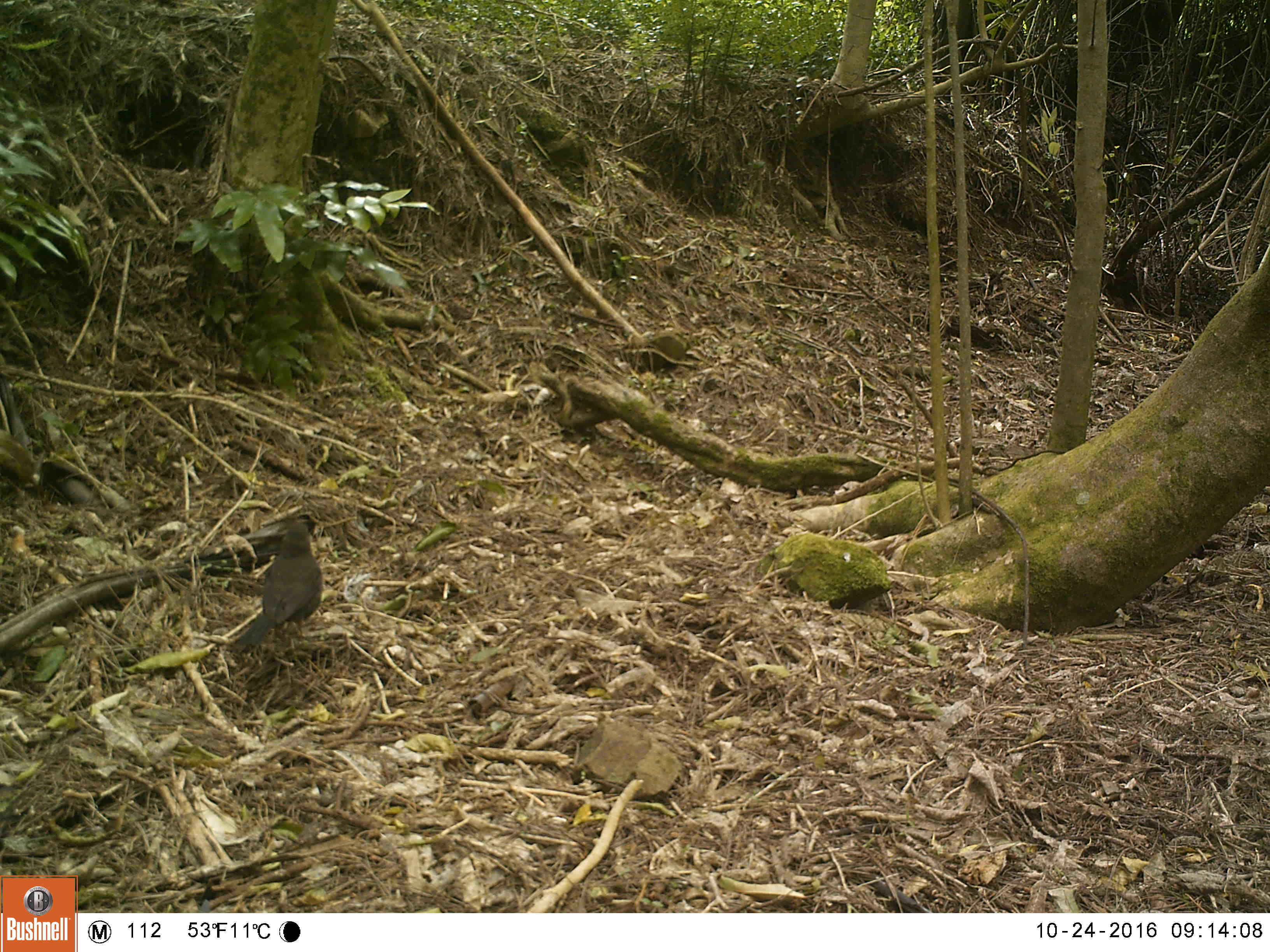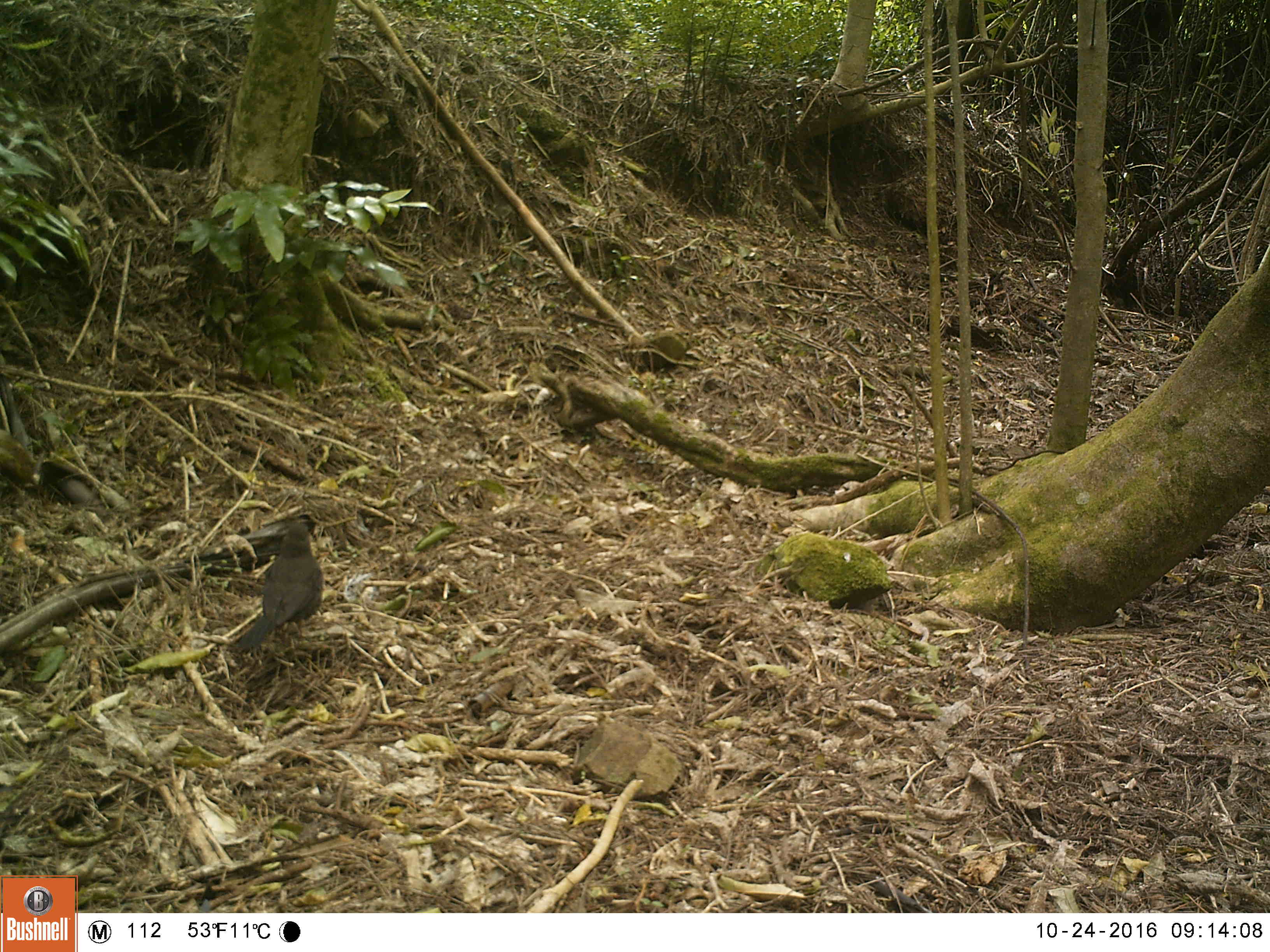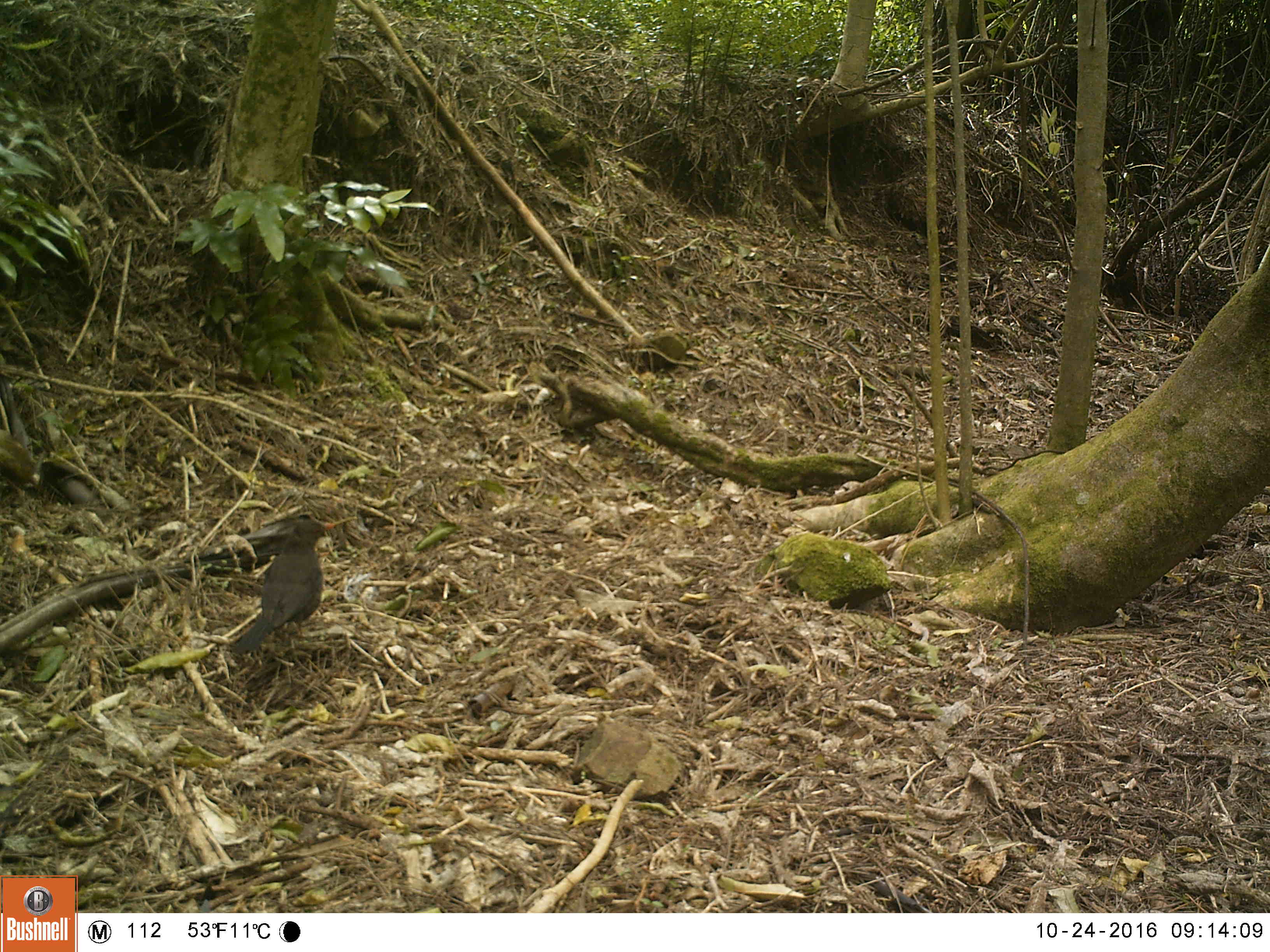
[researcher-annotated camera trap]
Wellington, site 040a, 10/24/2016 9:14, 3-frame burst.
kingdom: Animalia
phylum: Chordata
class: Aves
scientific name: Aves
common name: bird